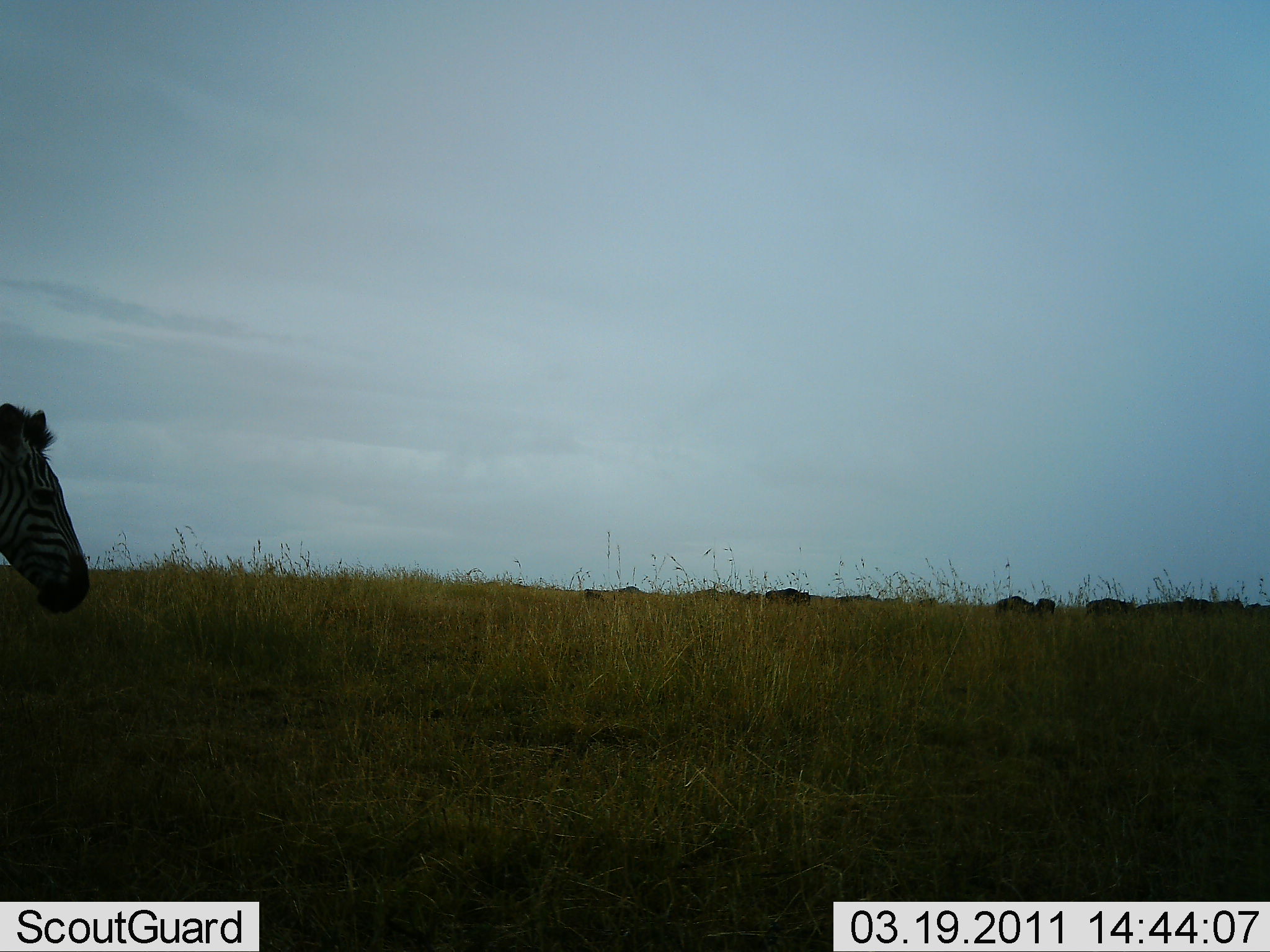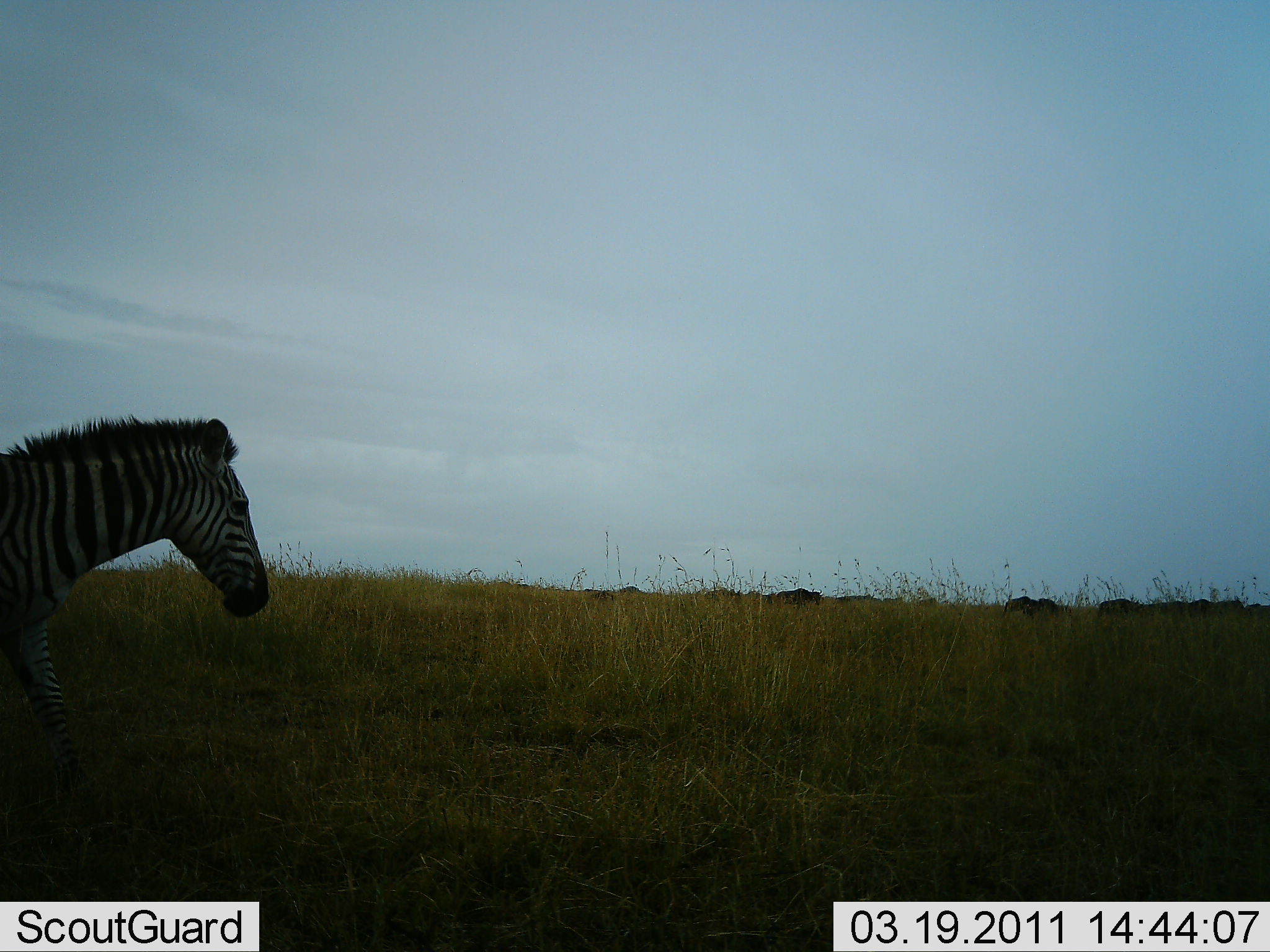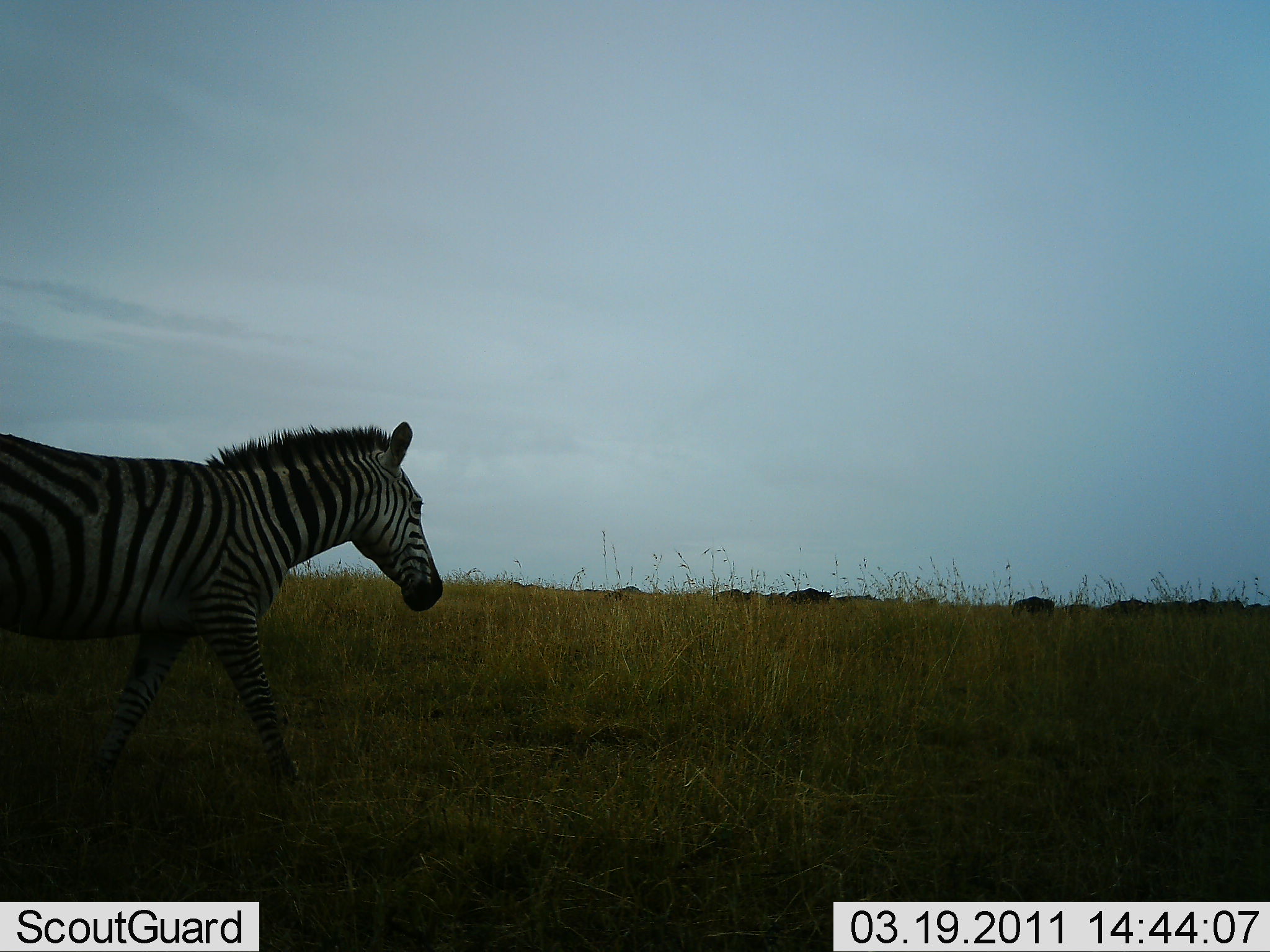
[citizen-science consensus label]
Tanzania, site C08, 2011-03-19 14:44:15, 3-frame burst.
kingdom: Animalia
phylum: Chordata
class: Mammalia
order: Perissodactyla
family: Equidae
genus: Equus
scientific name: Equus quagga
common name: plains zebra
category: zebra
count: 1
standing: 15%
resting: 0%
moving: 92%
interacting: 0%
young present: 0%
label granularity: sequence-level